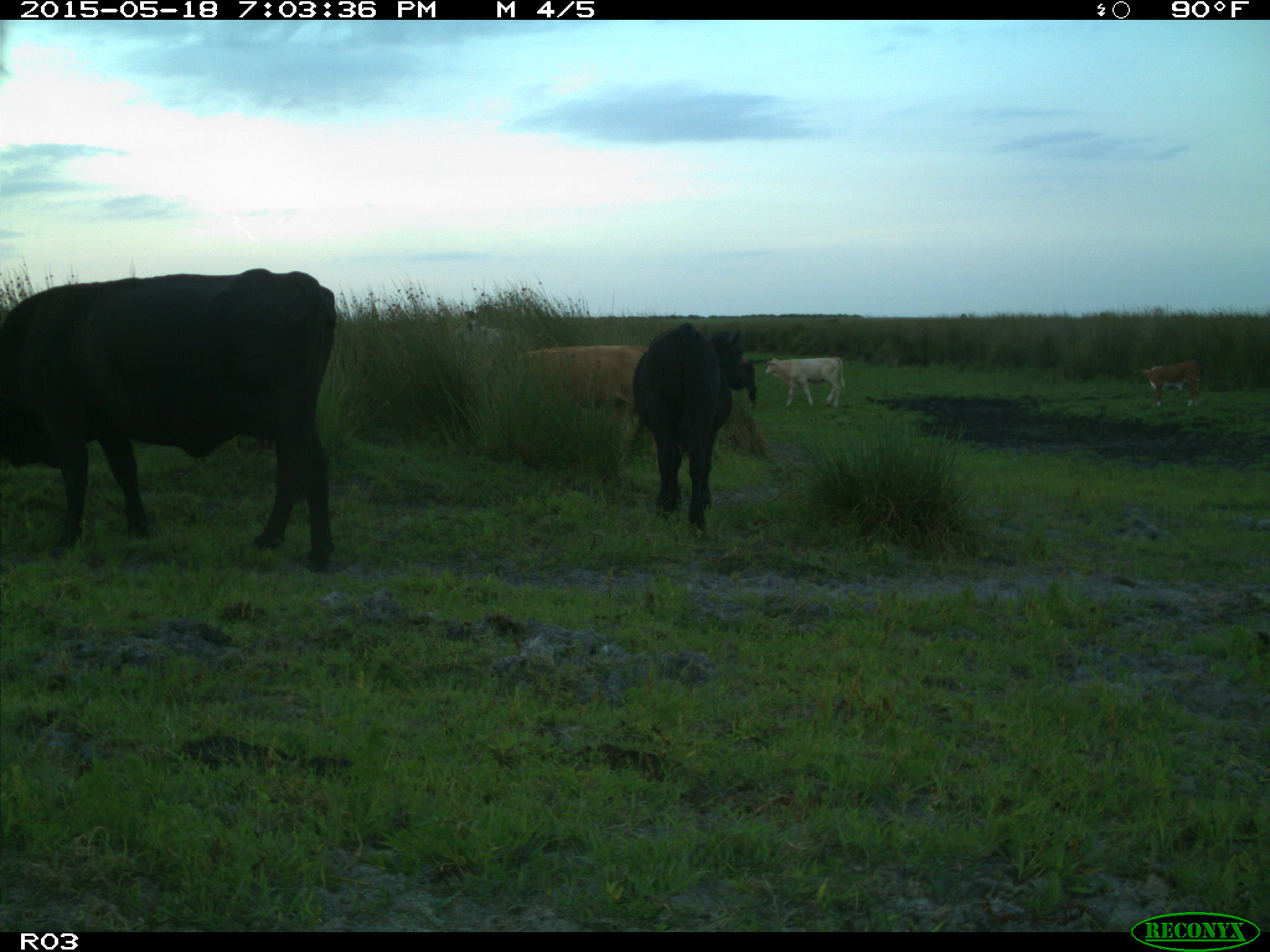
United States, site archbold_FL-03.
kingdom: Animalia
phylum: Chordata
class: Mammalia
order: Artiodactyla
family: Bovidae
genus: Bos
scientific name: Bos taurus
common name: domestic cow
Bos taurus (domestic cow).